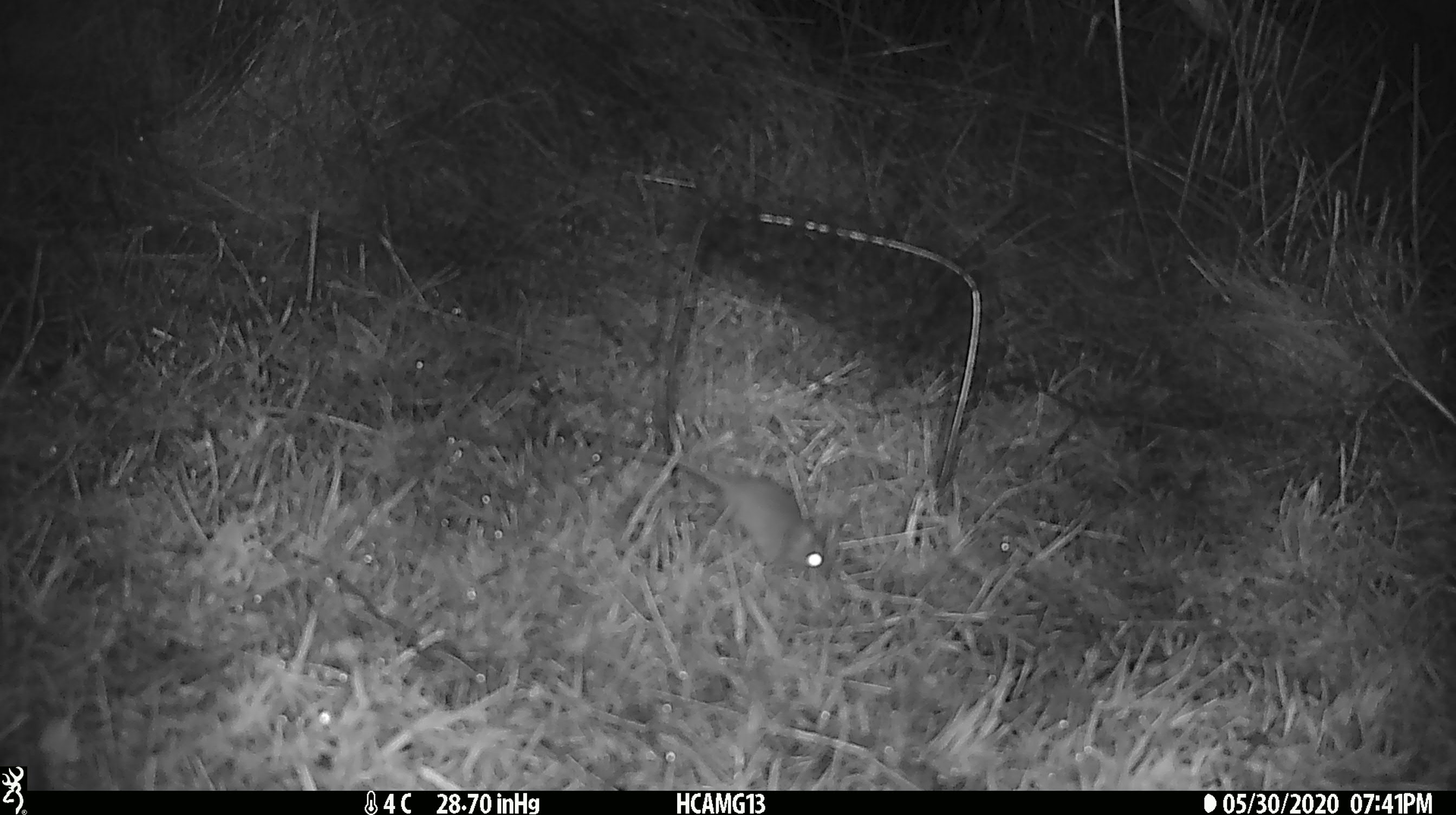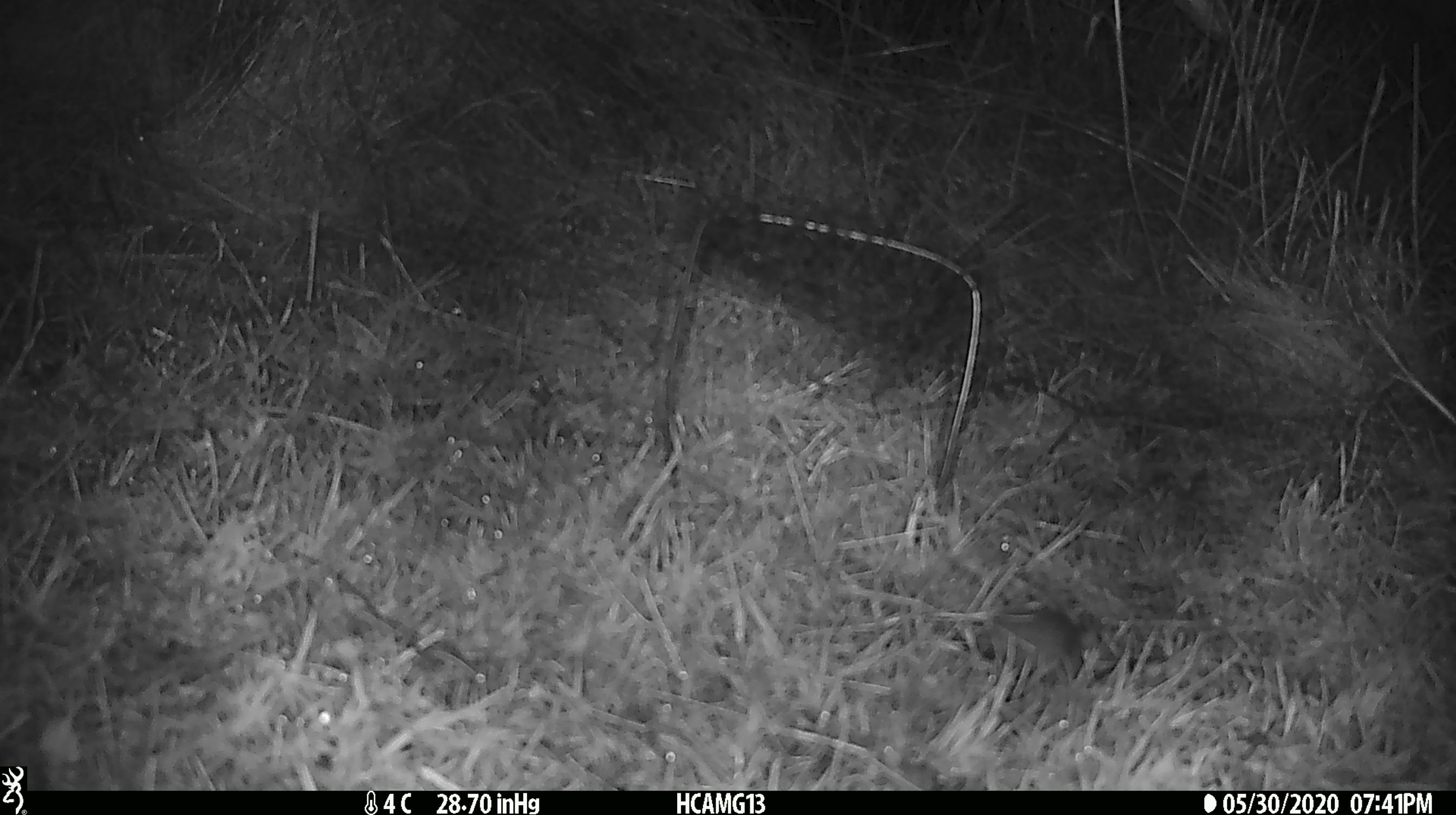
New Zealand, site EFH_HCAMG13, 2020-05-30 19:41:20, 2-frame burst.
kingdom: Animalia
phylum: Chordata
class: Mammalia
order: Rodentia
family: Muridae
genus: Mus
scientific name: Mus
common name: mouse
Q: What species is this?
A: Mouse (Mus).